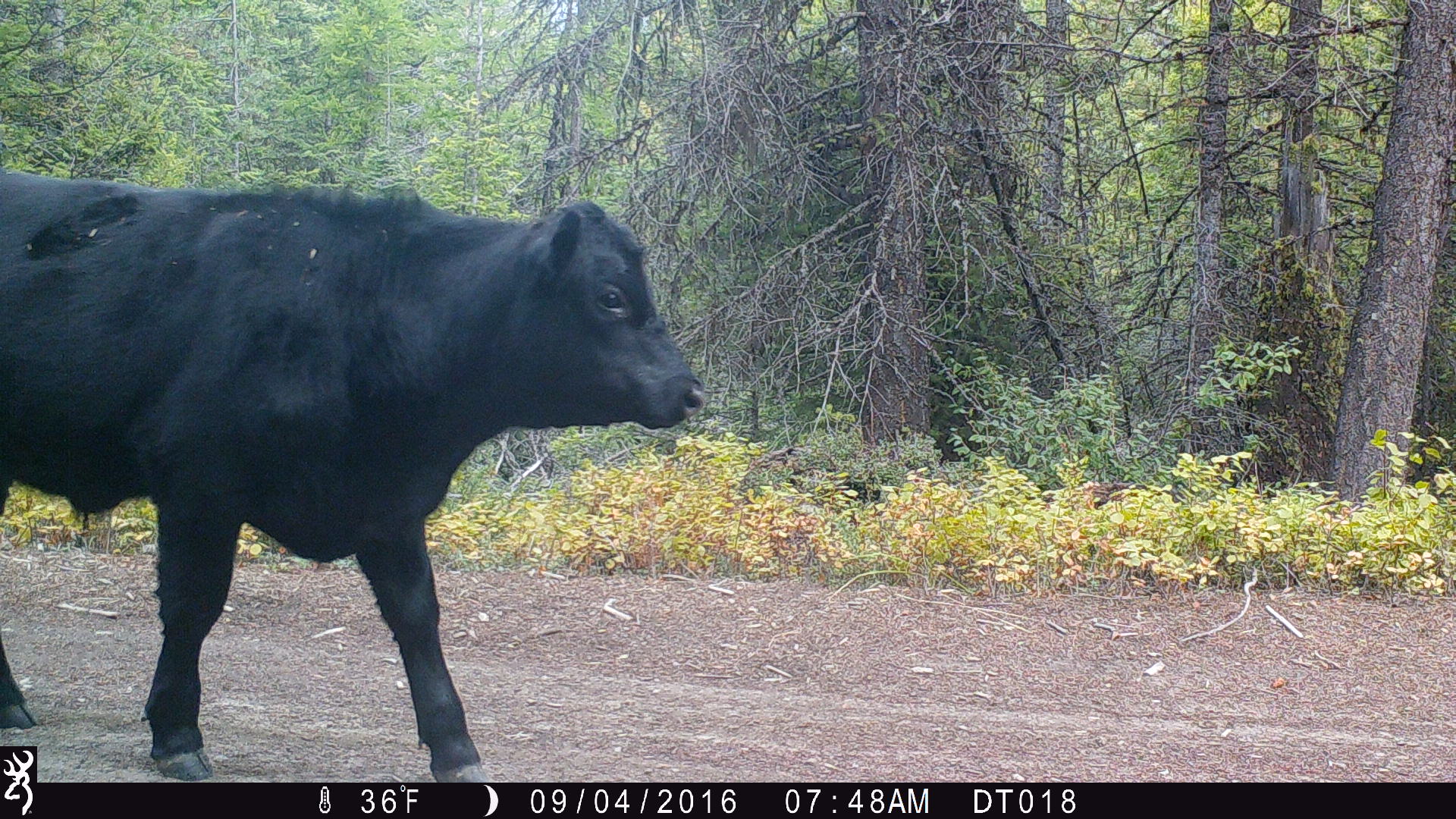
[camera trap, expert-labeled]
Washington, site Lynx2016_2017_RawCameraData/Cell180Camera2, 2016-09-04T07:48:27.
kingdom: Animalia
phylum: Chordata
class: Mammalia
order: Artiodactyla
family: Bovidae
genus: Bos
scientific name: Bos taurus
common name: domestic cattle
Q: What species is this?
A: Domestic cattle (Bos taurus).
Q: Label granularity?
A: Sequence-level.